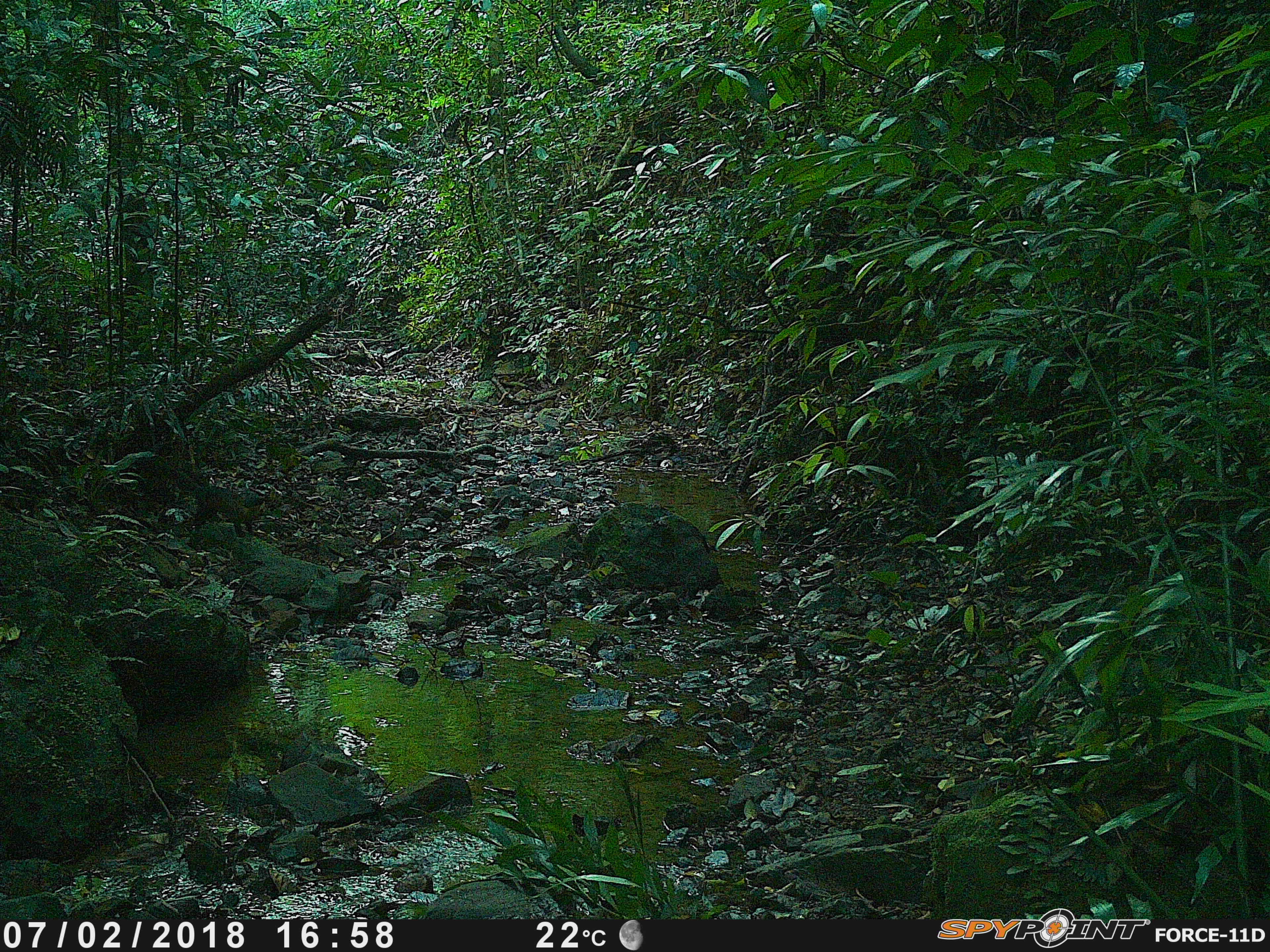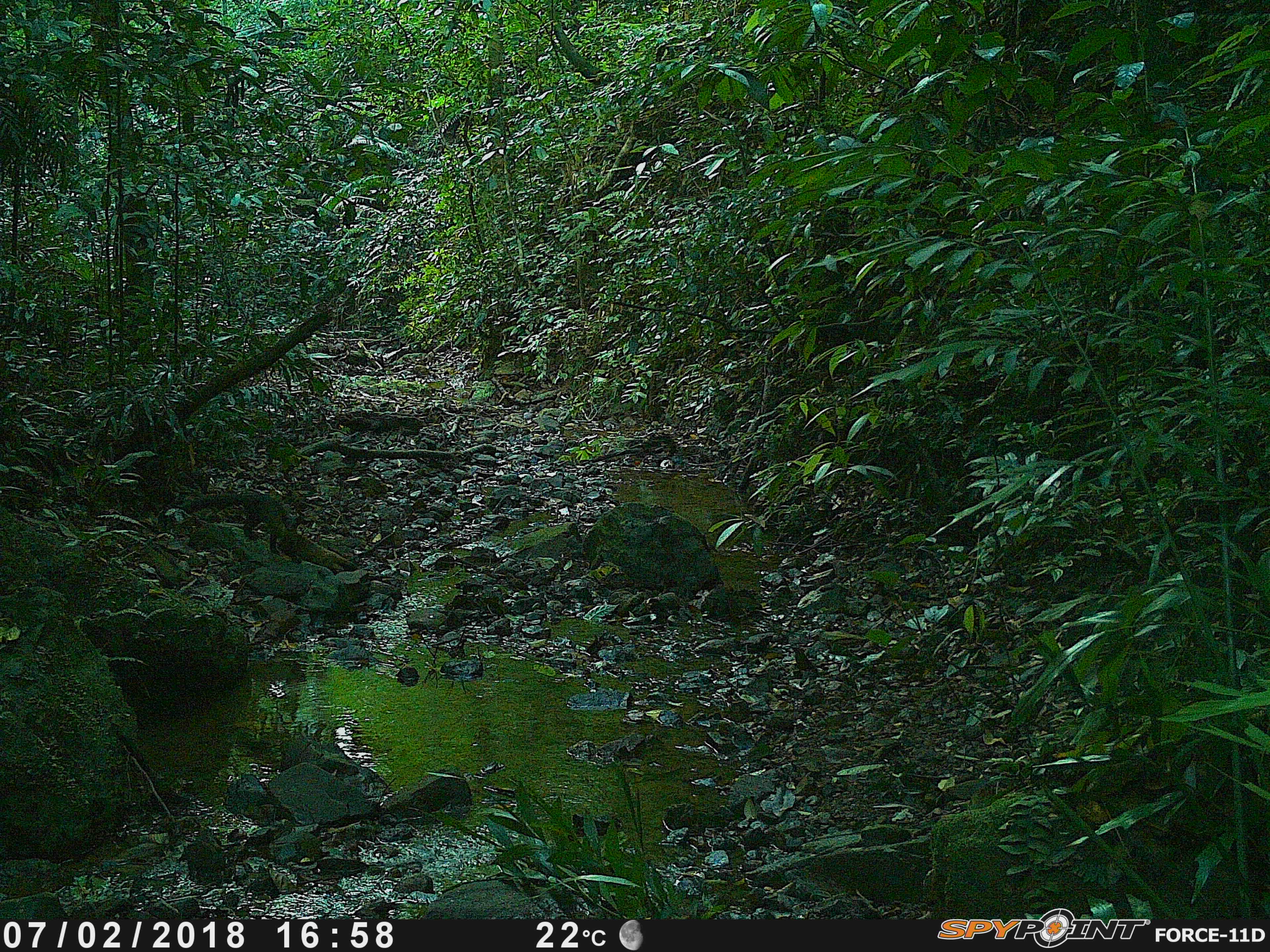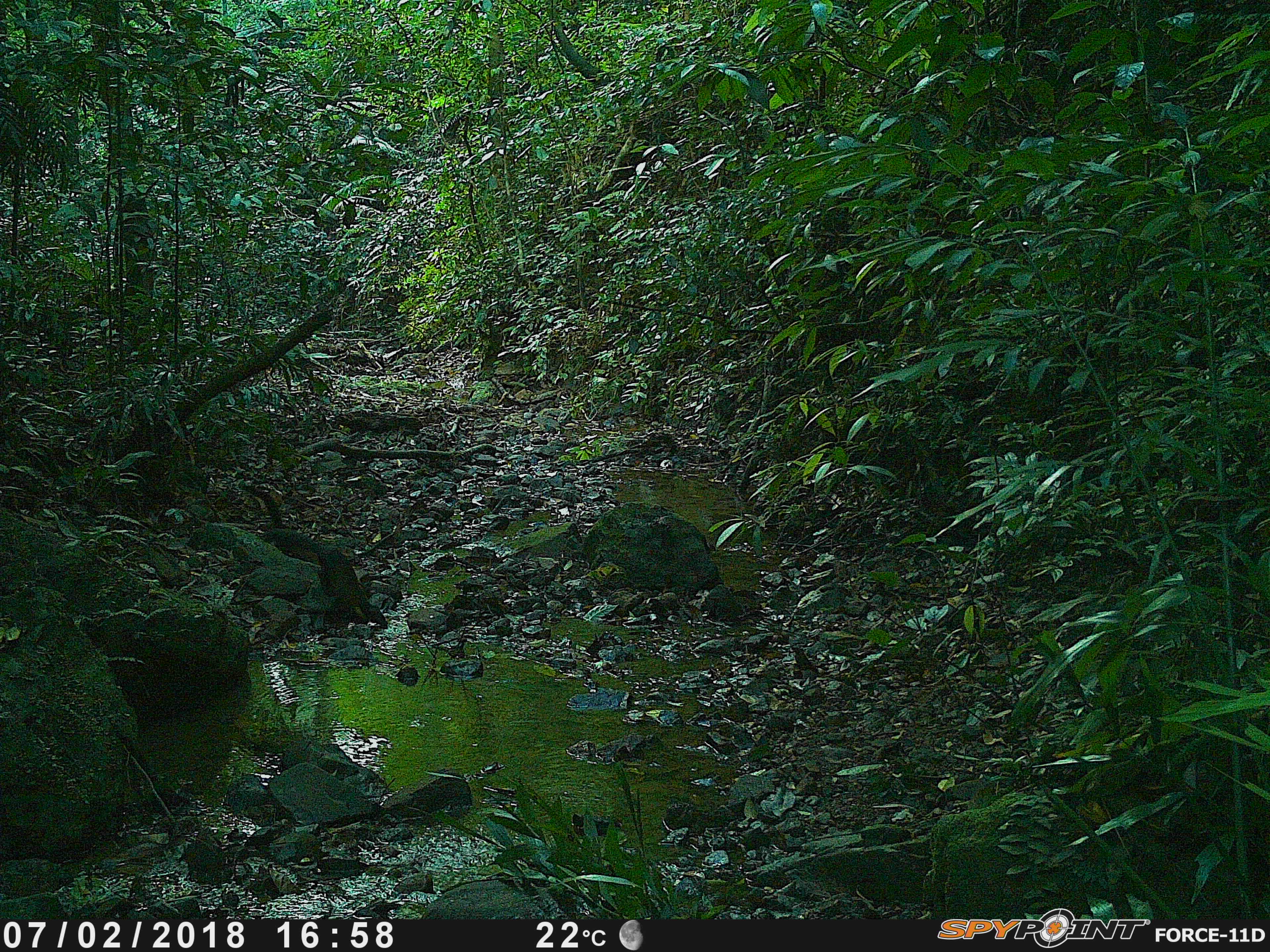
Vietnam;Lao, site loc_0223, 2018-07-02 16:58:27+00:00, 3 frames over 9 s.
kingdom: Animalia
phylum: Chordata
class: Mammalia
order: Carnivora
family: Mustelidae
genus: Martes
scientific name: Martes flavigula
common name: yellow-throated marten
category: yellow throated marten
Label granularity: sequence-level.